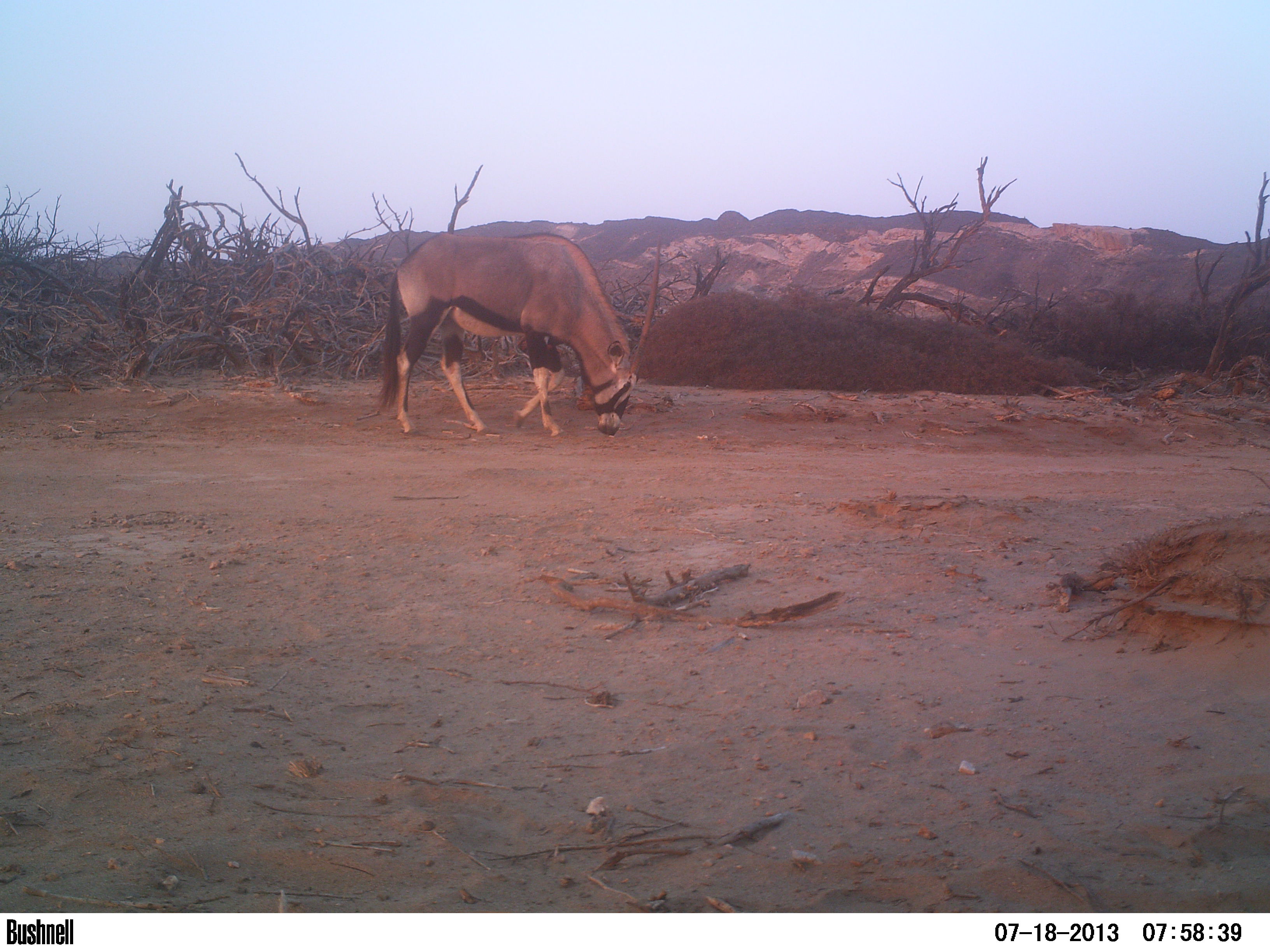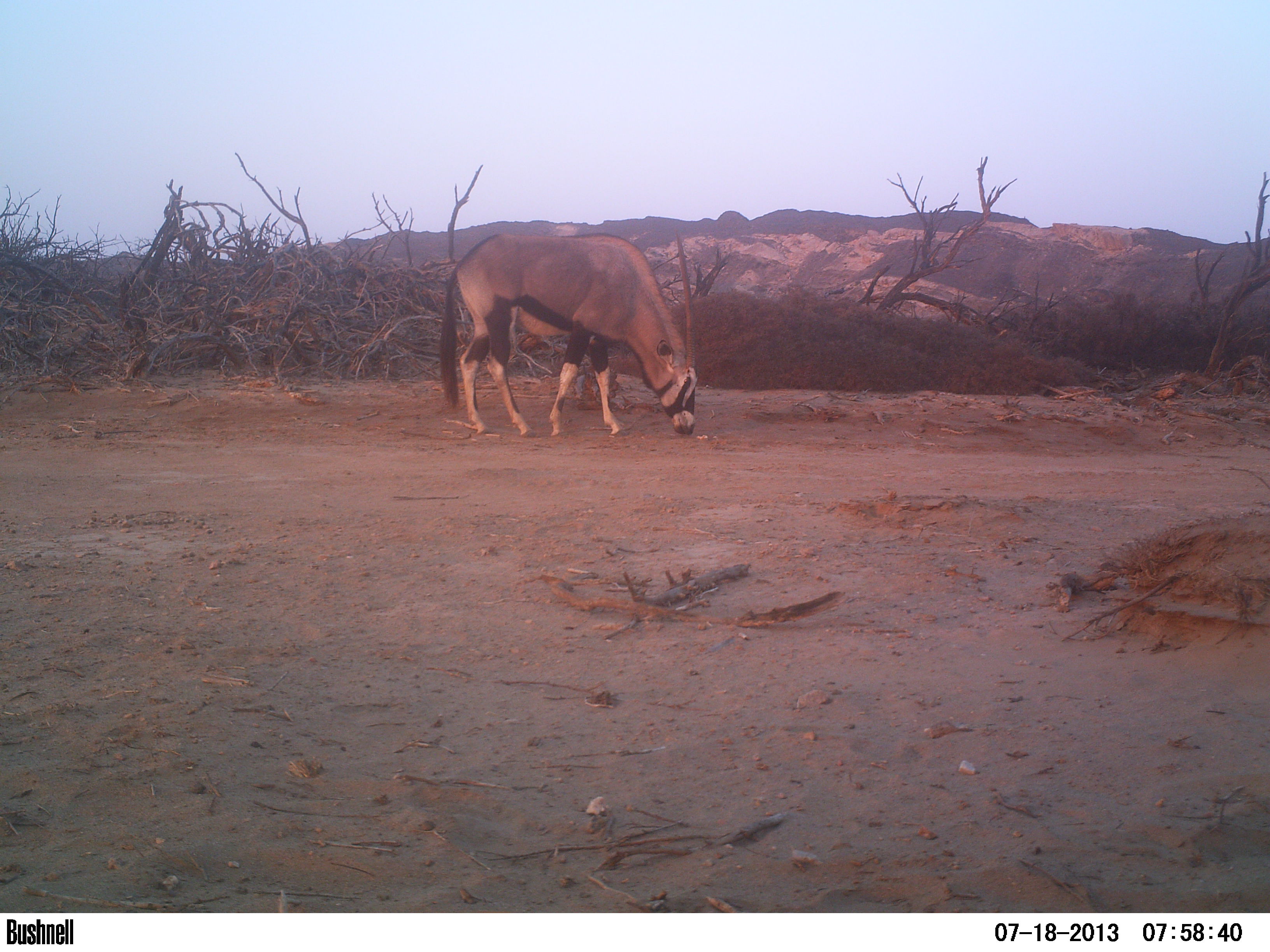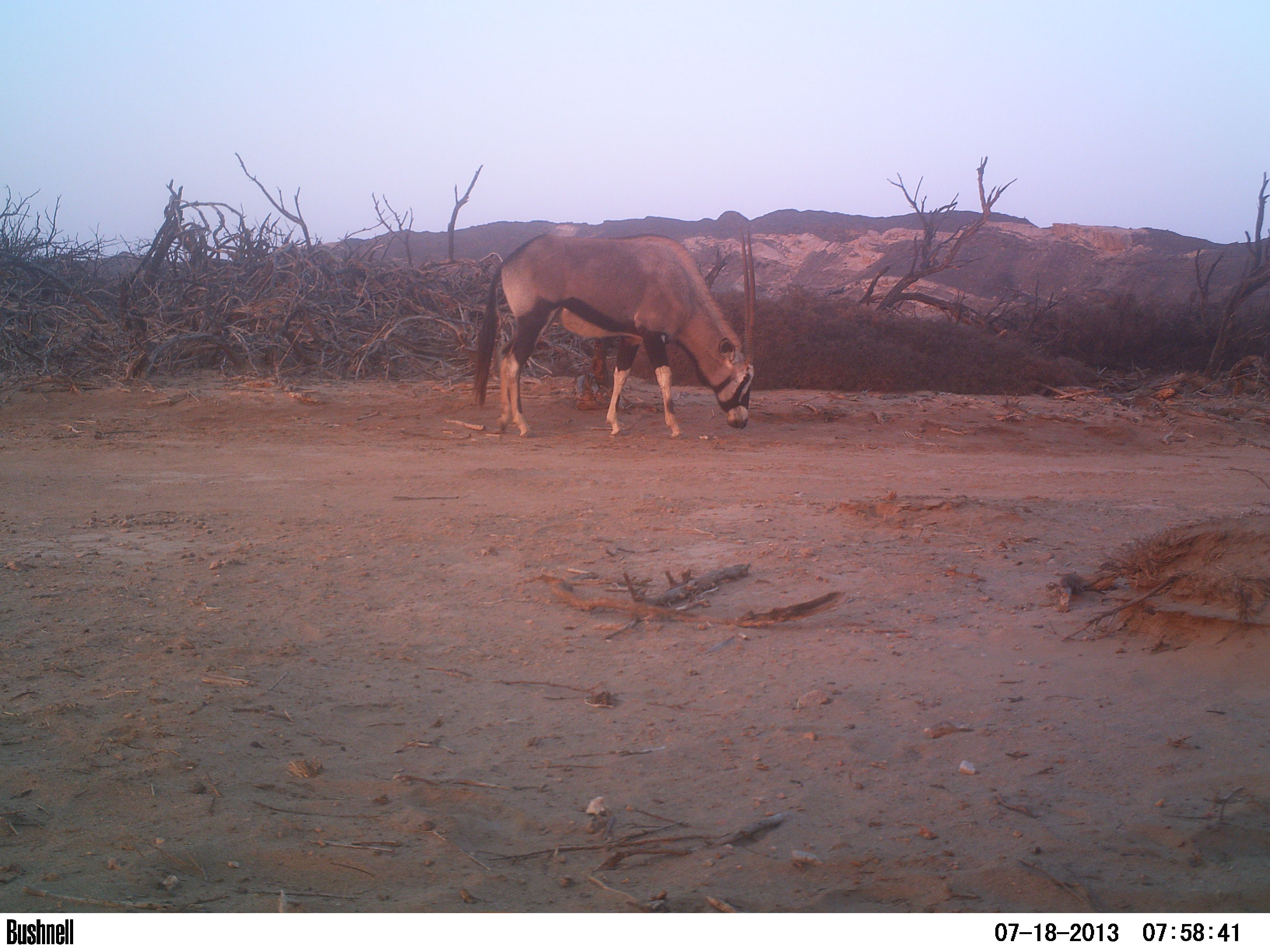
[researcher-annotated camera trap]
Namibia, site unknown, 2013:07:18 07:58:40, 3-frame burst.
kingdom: Animalia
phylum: Chordata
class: Mammalia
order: Artiodactyla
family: Bovidae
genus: Oryx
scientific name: Oryx gazella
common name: gemsbok